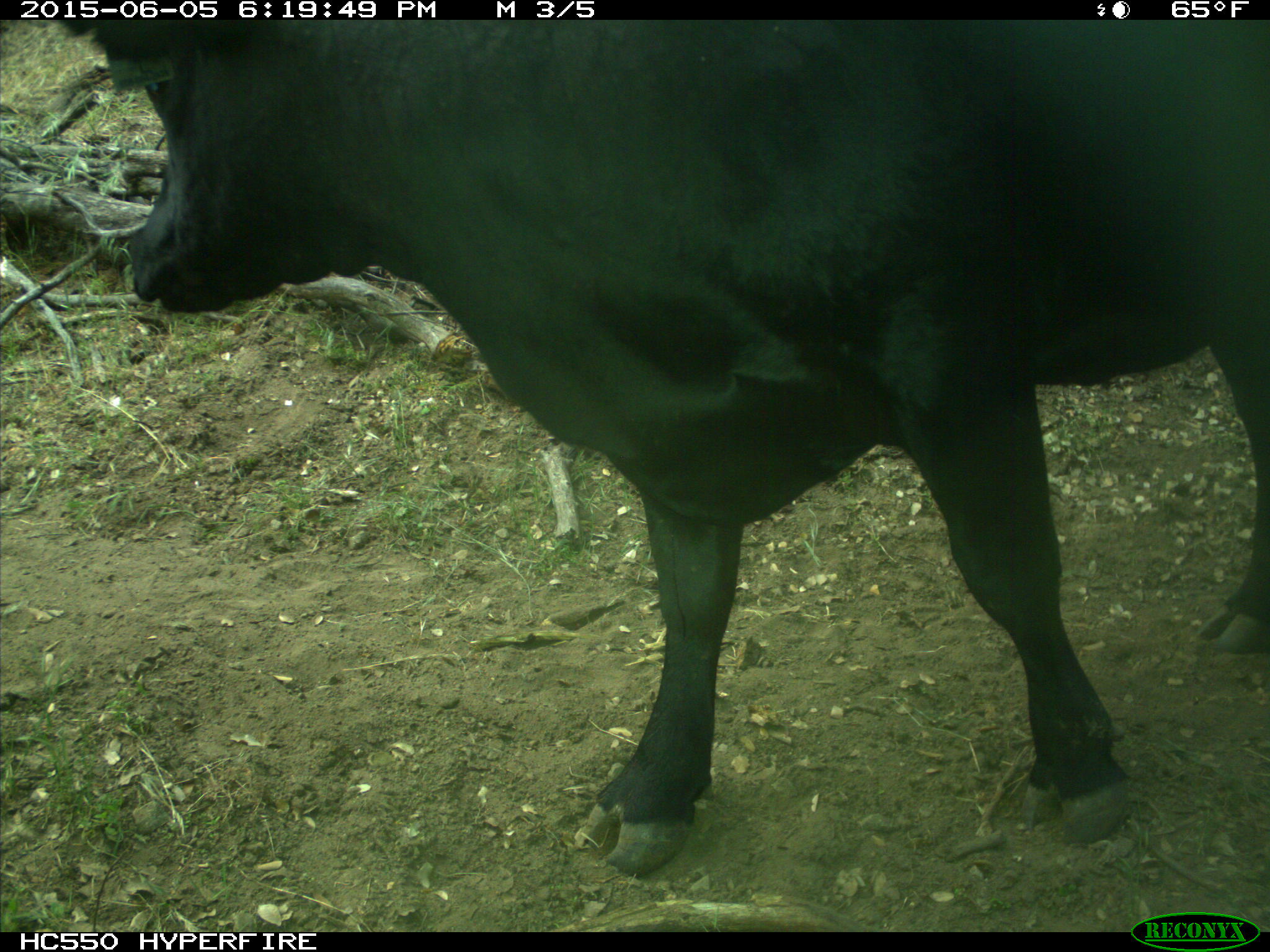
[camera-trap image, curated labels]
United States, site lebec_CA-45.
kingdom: Animalia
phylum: Chordata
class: Mammalia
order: Artiodactyla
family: Bovidae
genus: Bos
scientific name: Bos taurus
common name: domestic cow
Bos taurus (domestic cow).